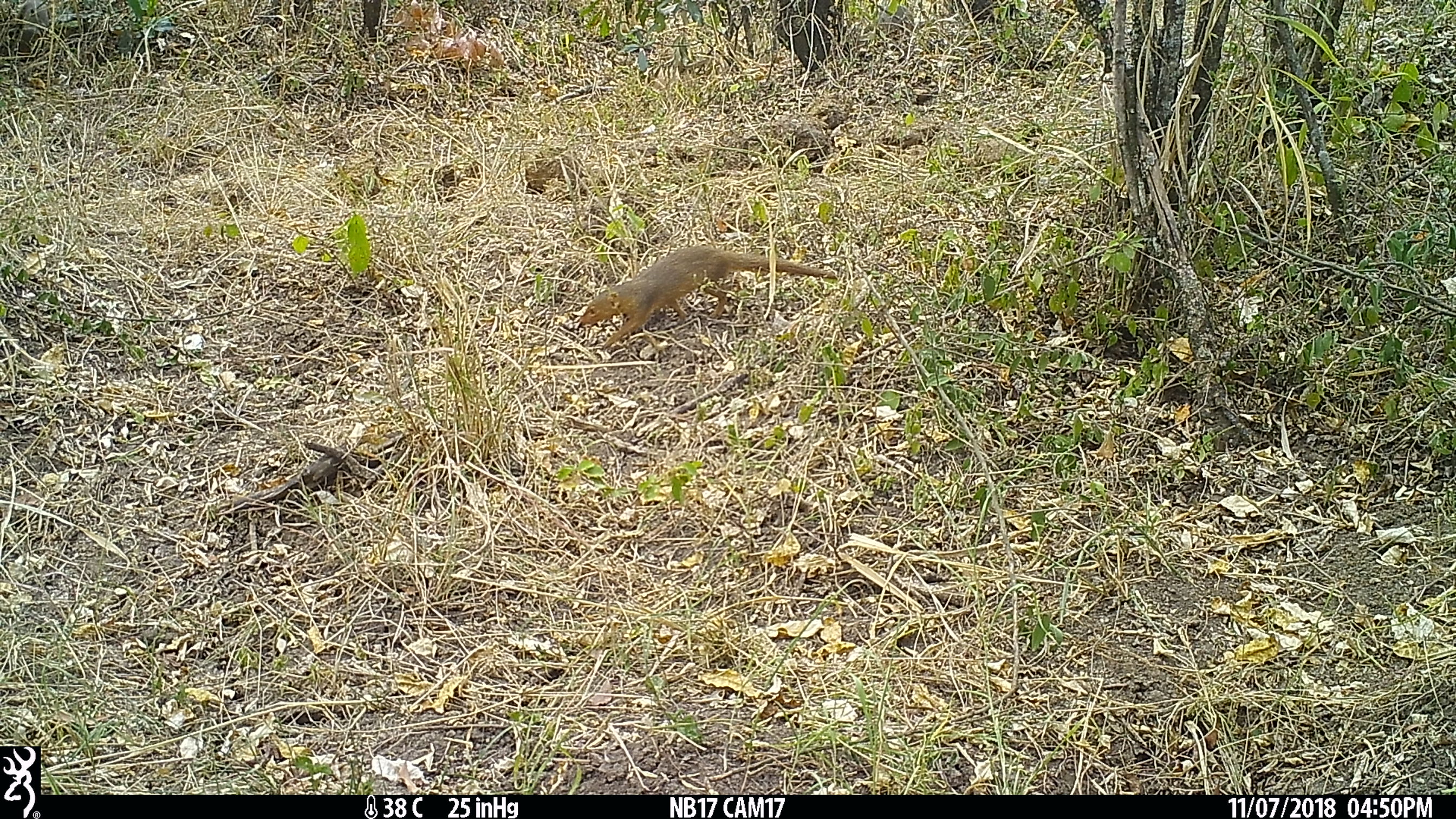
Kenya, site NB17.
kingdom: Animalia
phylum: Chordata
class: Mammalia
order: Carnivora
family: Herpestidae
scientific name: Herpestidae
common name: mongoose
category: mongoose other